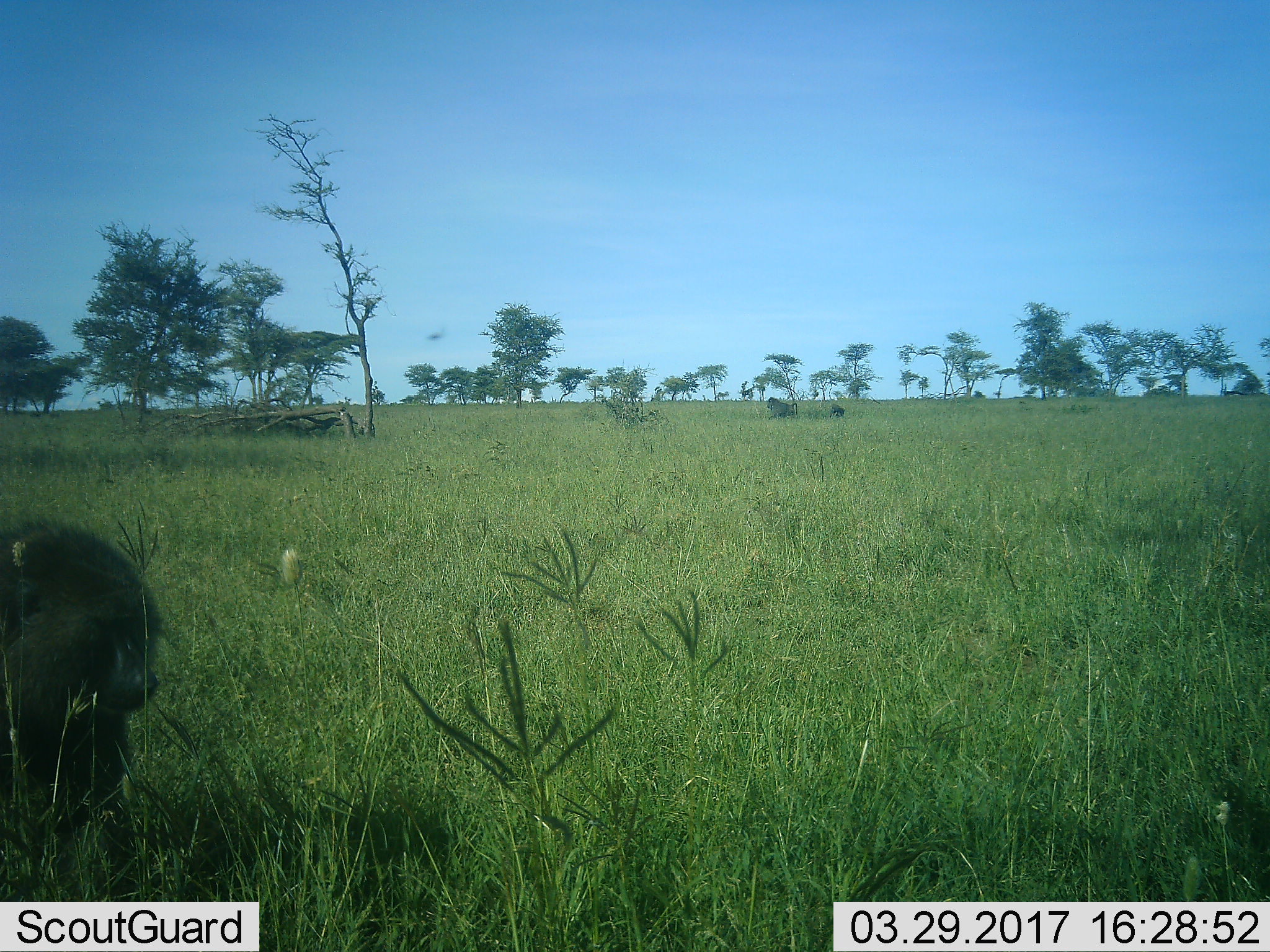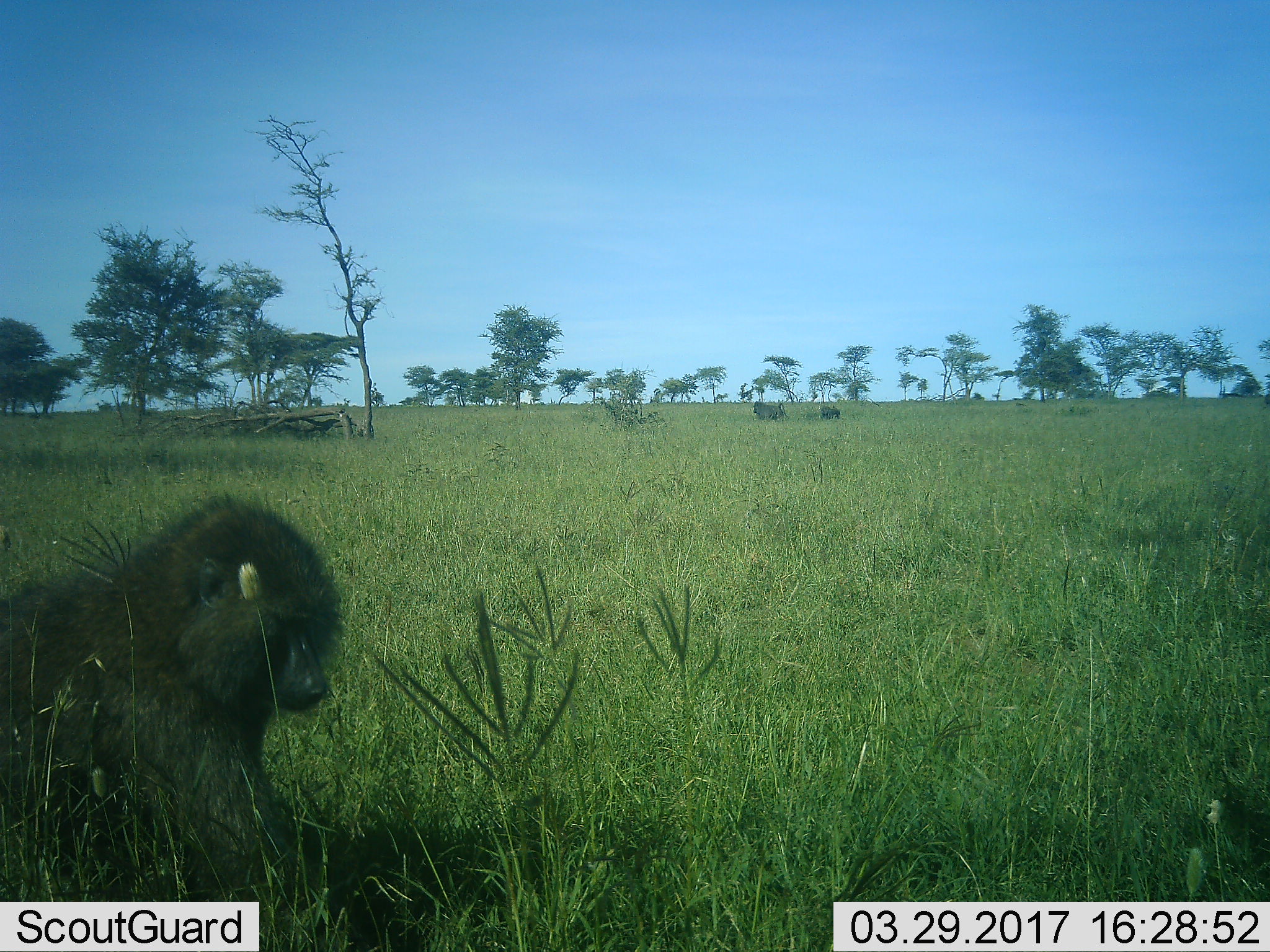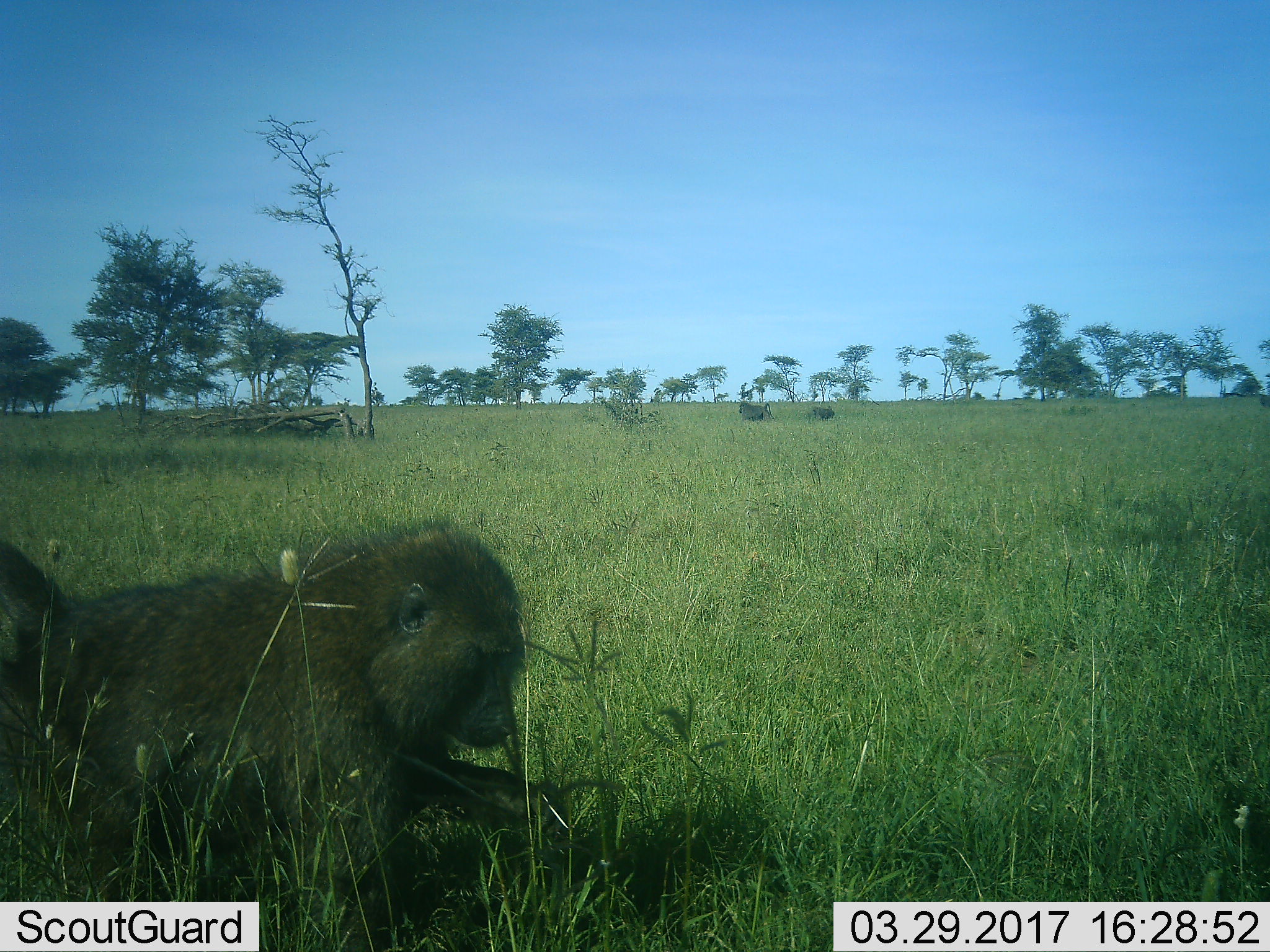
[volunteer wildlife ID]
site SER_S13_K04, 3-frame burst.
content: unidentified animal